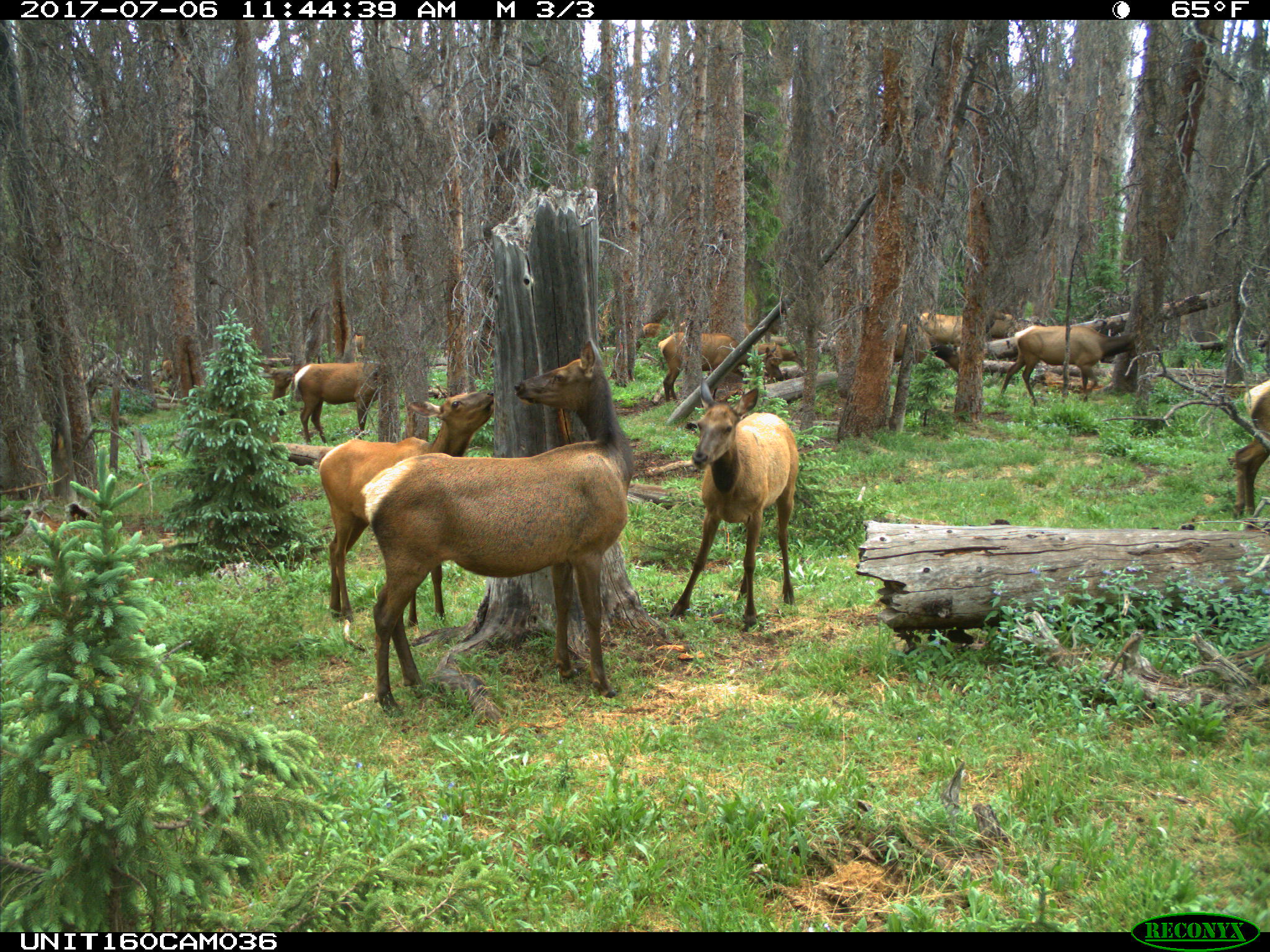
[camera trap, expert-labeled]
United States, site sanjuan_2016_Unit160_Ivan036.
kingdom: Animalia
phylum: Chordata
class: Mammalia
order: Artiodactyla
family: Cervidae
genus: Cervus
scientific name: Cervus elaphus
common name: red deer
Cervus elaphus (red deer).